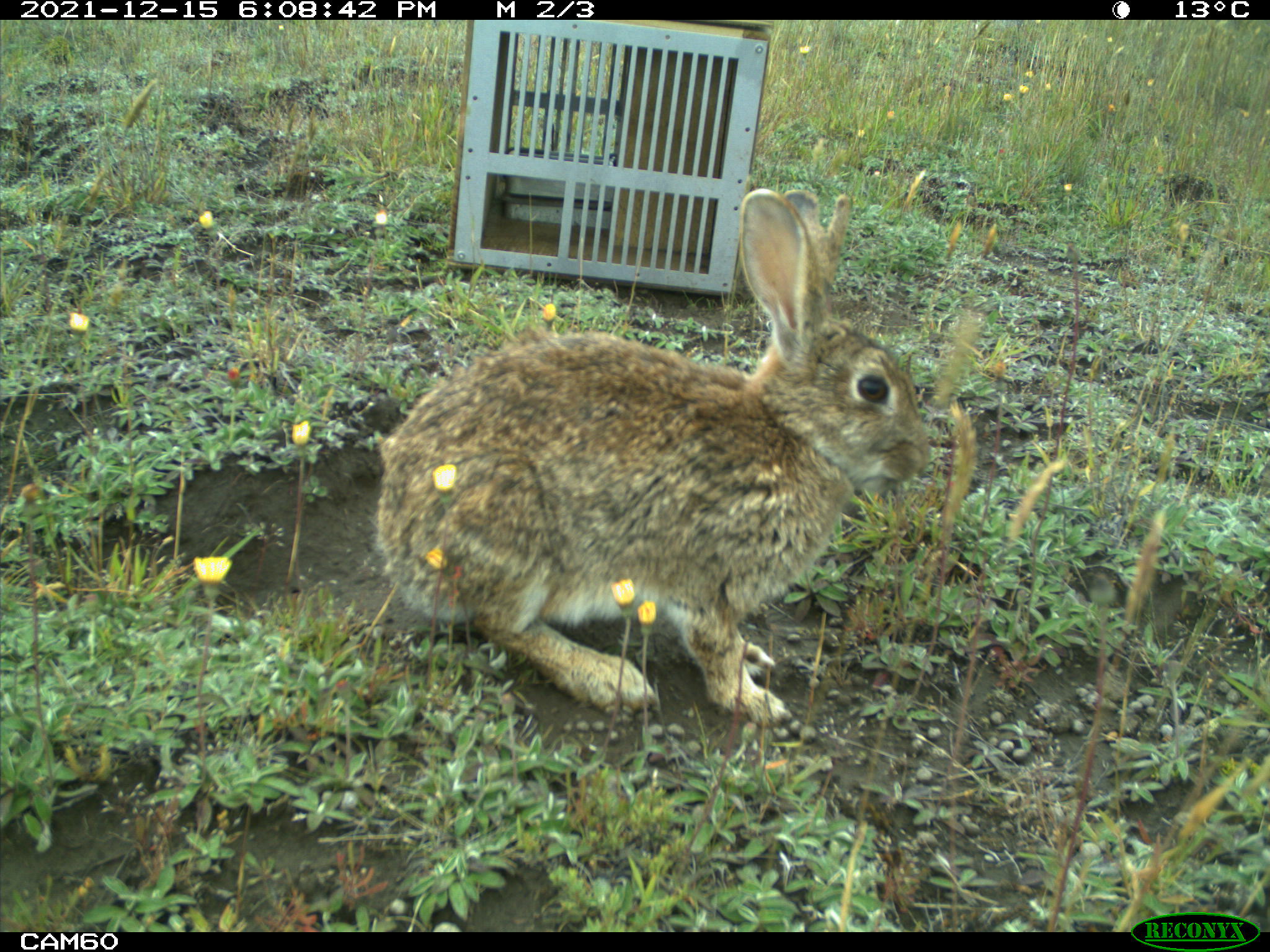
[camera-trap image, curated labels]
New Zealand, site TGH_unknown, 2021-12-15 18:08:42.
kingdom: Animalia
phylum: Chordata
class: Mammalia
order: Lagomorpha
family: Leporidae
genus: Oryctolagus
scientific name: Oryctolagus cuniculus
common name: european rabbit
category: rabbit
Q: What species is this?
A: Rabbit (european rabbit) (Oryctolagus cuniculus).